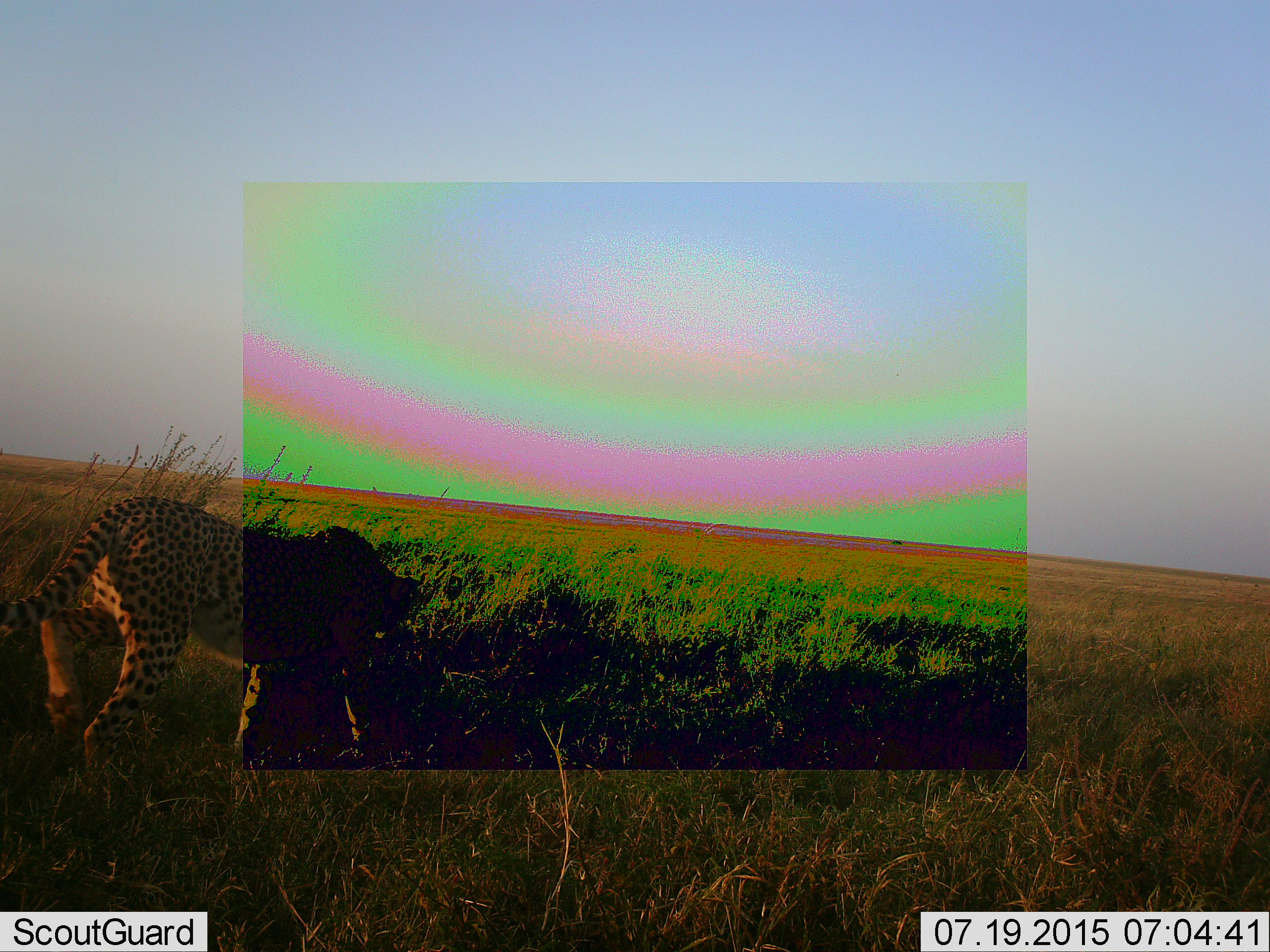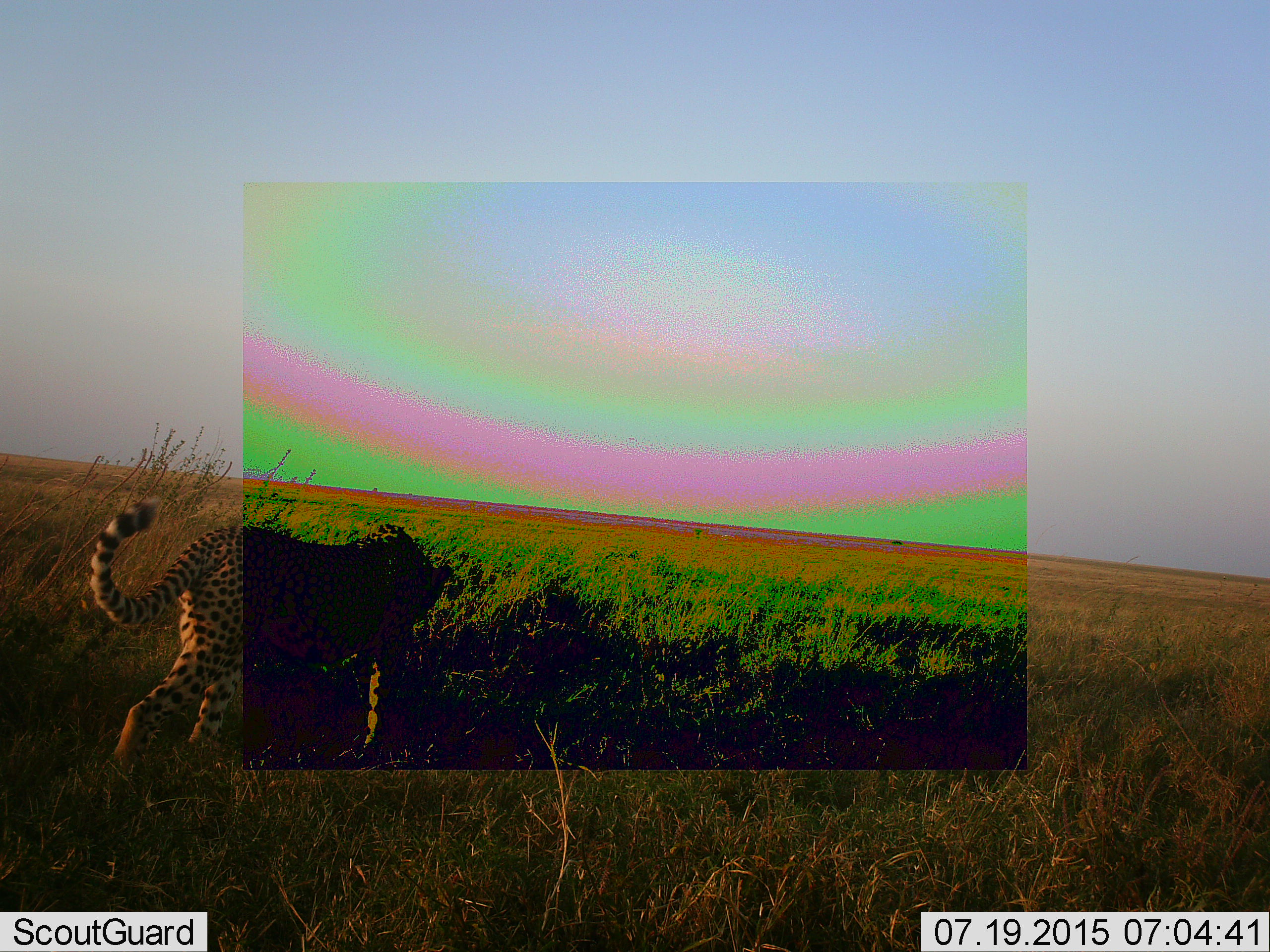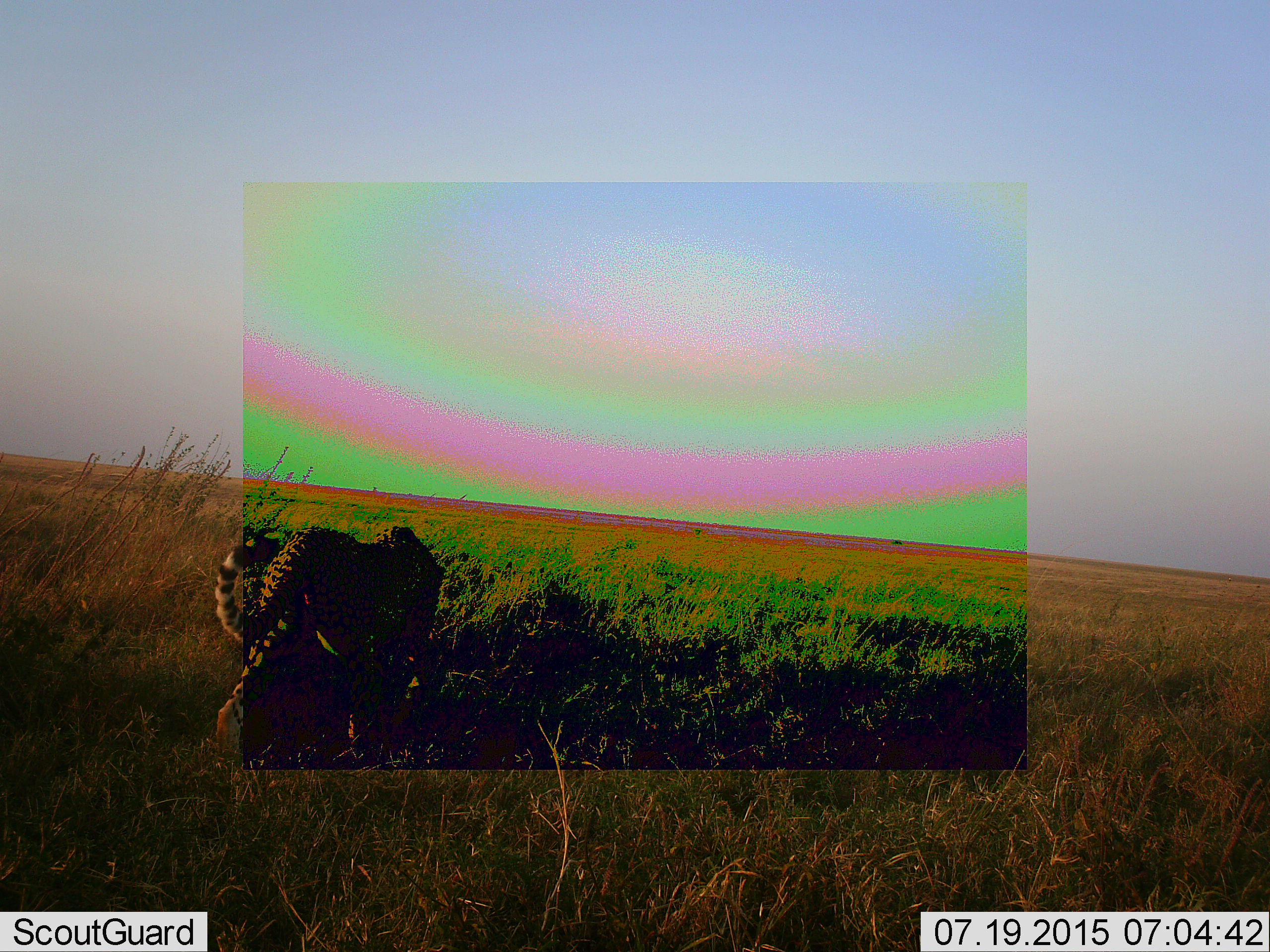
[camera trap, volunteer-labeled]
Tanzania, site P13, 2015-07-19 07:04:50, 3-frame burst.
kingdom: Animalia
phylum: Chordata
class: Mammalia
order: Carnivora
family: Felidae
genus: Acinonyx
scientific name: Acinonyx jubatus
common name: cheetah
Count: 1.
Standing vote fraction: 10%.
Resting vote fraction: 0%.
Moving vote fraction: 90%.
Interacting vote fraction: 0%.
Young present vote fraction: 0%.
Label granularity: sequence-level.